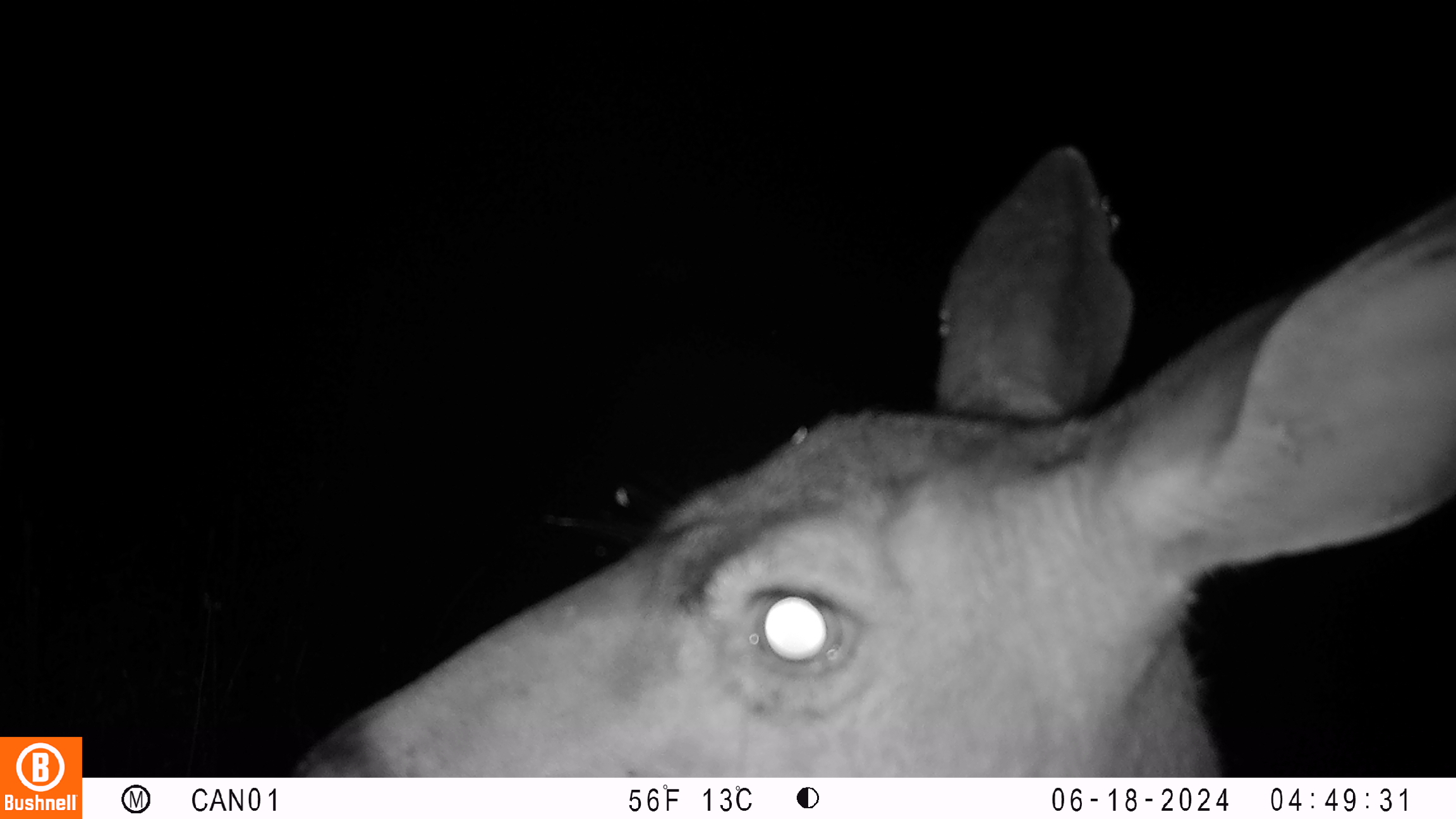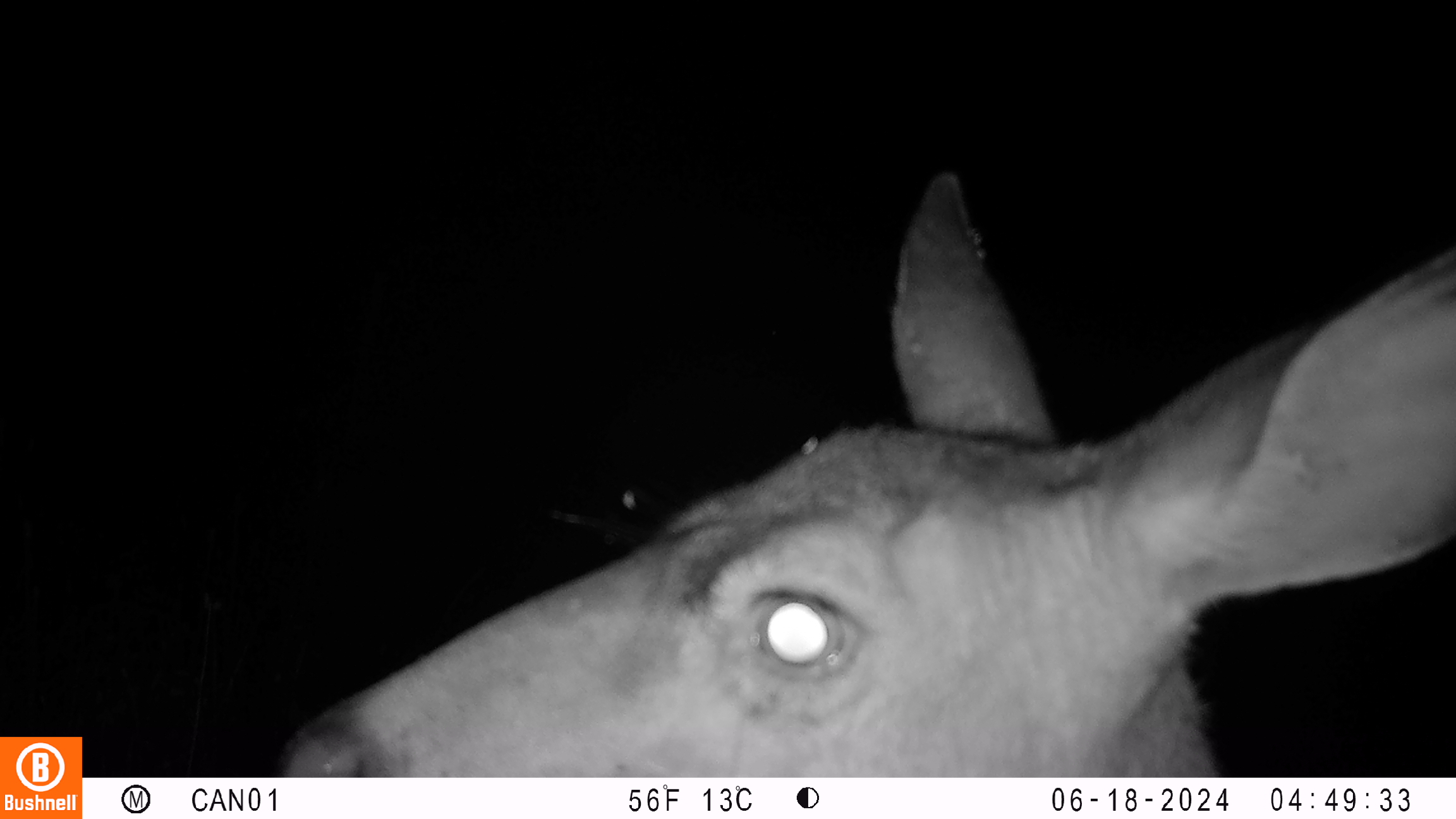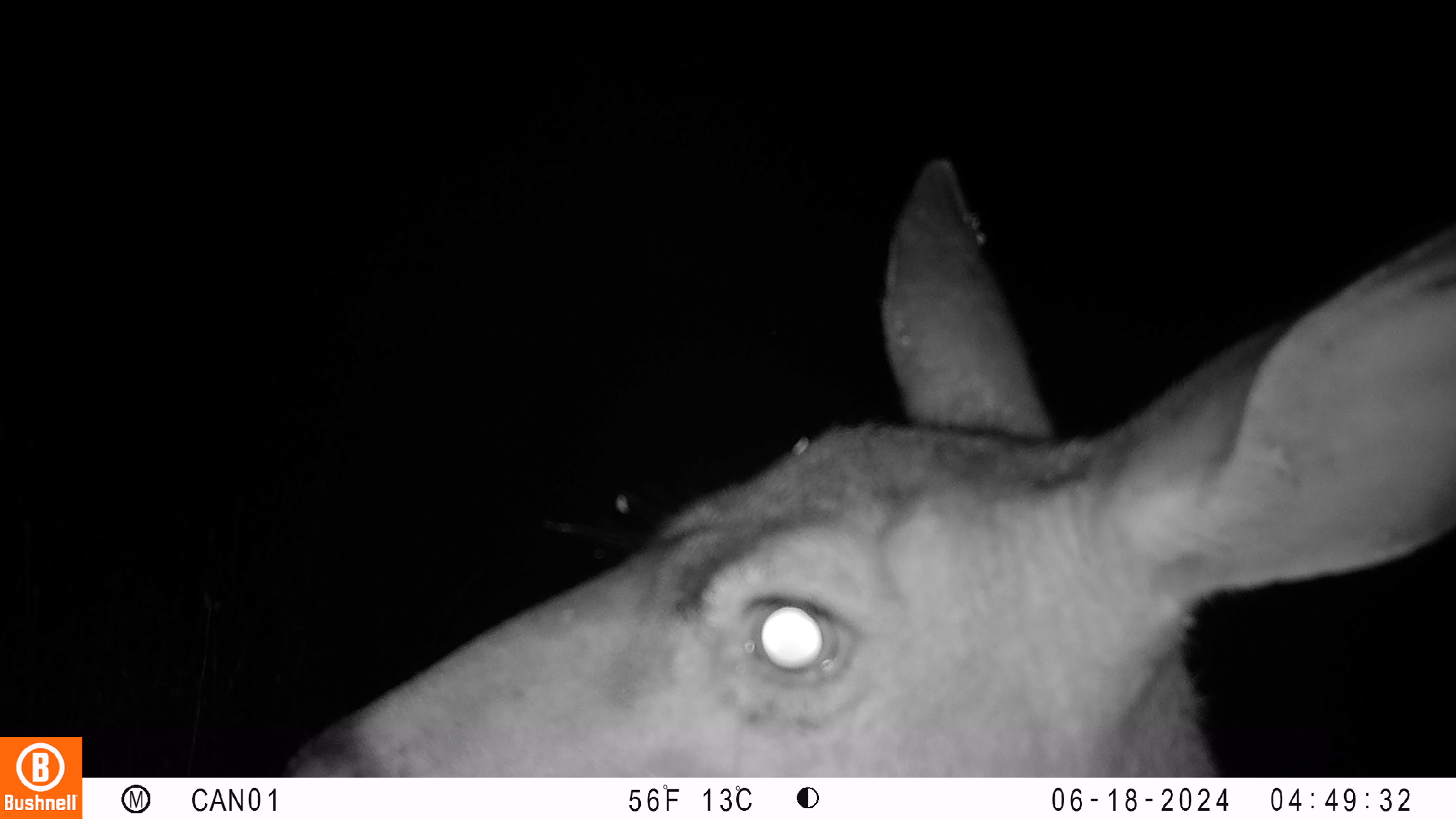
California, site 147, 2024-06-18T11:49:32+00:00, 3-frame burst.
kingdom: Animalia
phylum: Chordata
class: Mammalia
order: Artiodactyla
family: Cervidae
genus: Odocoileus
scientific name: Odocoileus hemionus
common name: mule deer